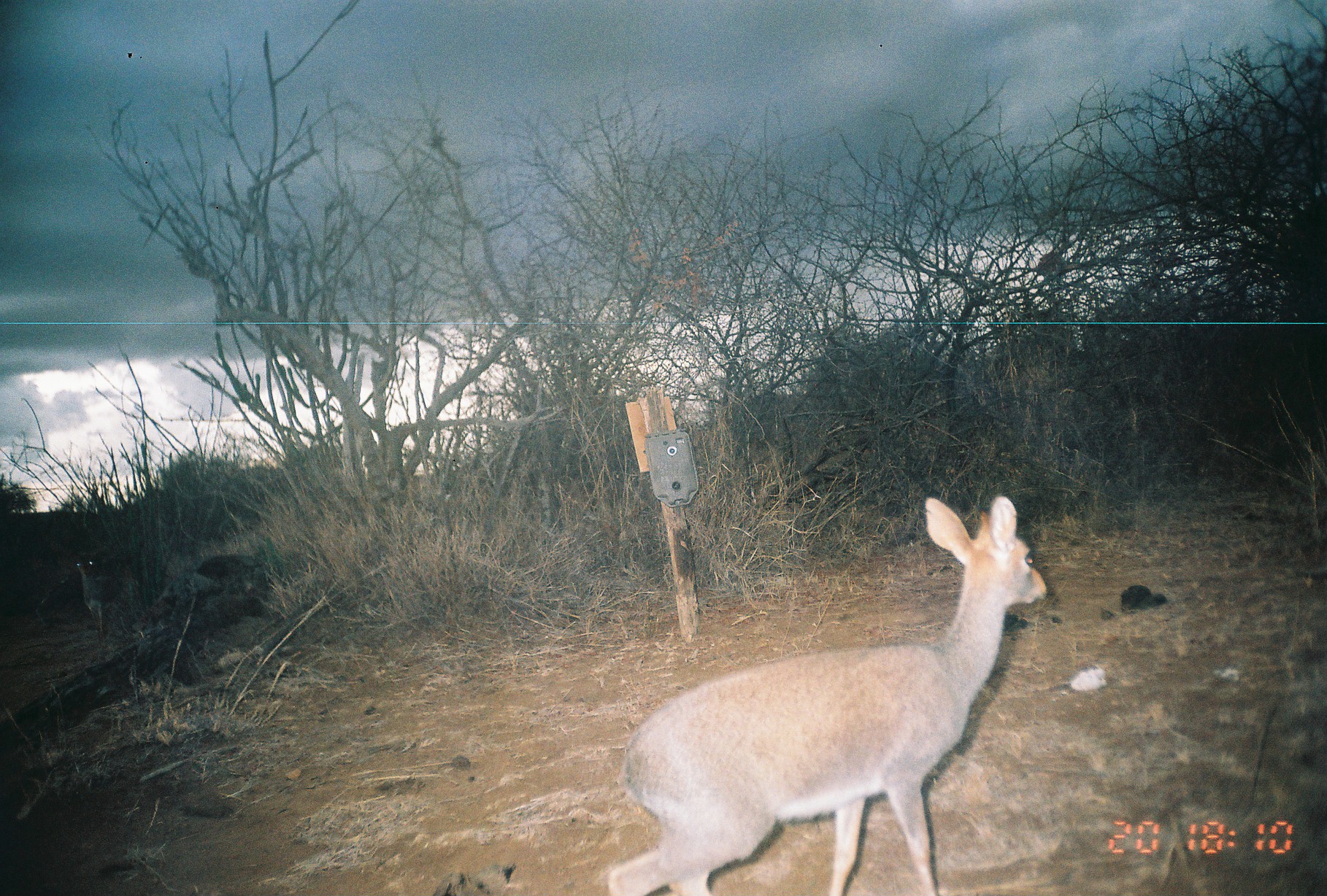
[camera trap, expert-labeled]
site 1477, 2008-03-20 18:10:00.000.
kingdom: Animalia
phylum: Chordata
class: Mammalia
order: Artiodactyla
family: Bovidae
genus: Madoqua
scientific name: Madoqua guentheri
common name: günther's dik-dik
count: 1